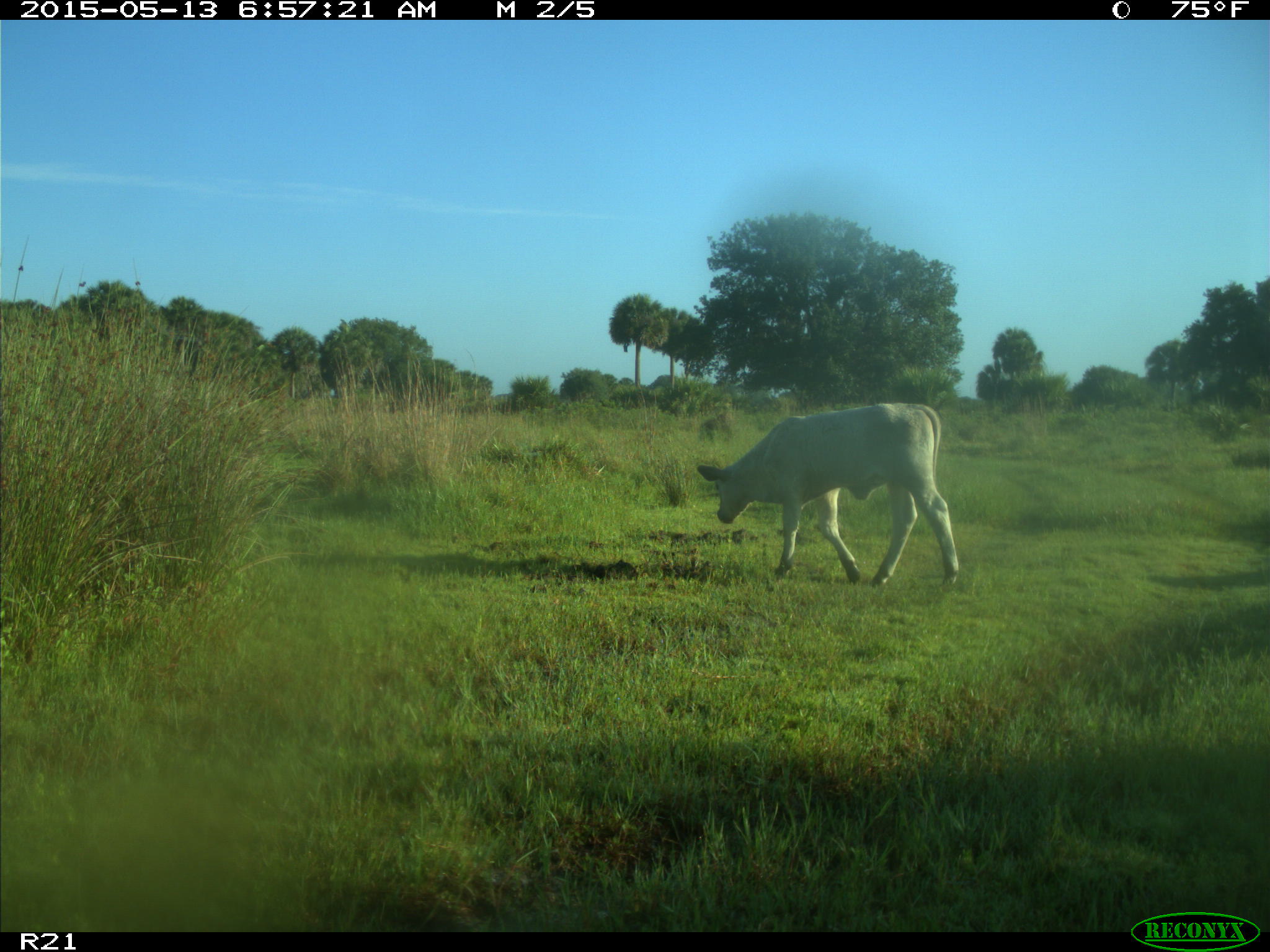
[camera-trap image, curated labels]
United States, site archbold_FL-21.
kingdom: Animalia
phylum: Chordata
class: Mammalia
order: Artiodactyla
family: Bovidae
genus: Bos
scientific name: Bos taurus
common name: domestic cow